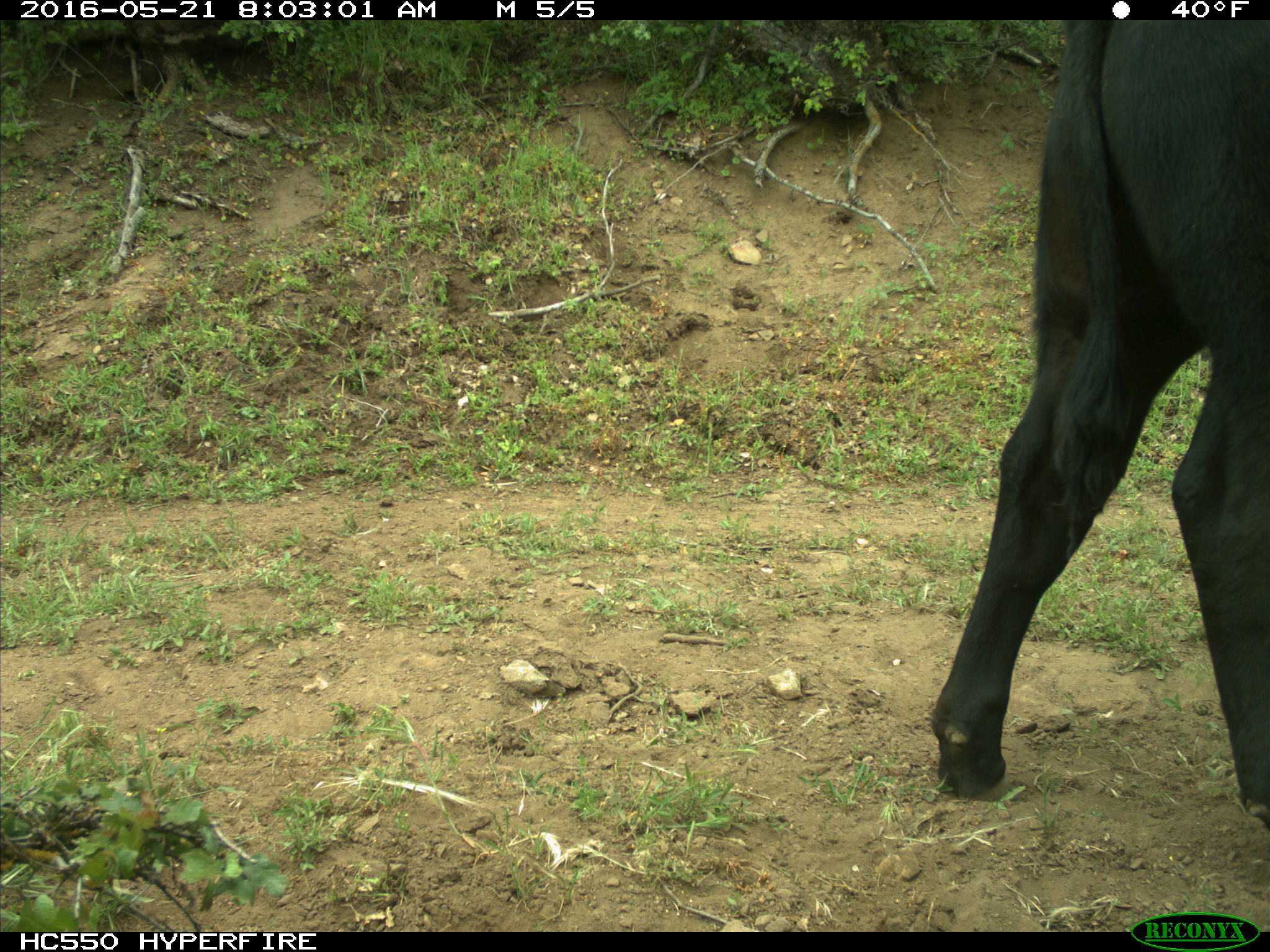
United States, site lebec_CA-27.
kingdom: Animalia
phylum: Chordata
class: Mammalia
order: Artiodactyla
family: Bovidae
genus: Bos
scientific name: Bos taurus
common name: domestic cow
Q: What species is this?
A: Bos taurus (domestic cow).